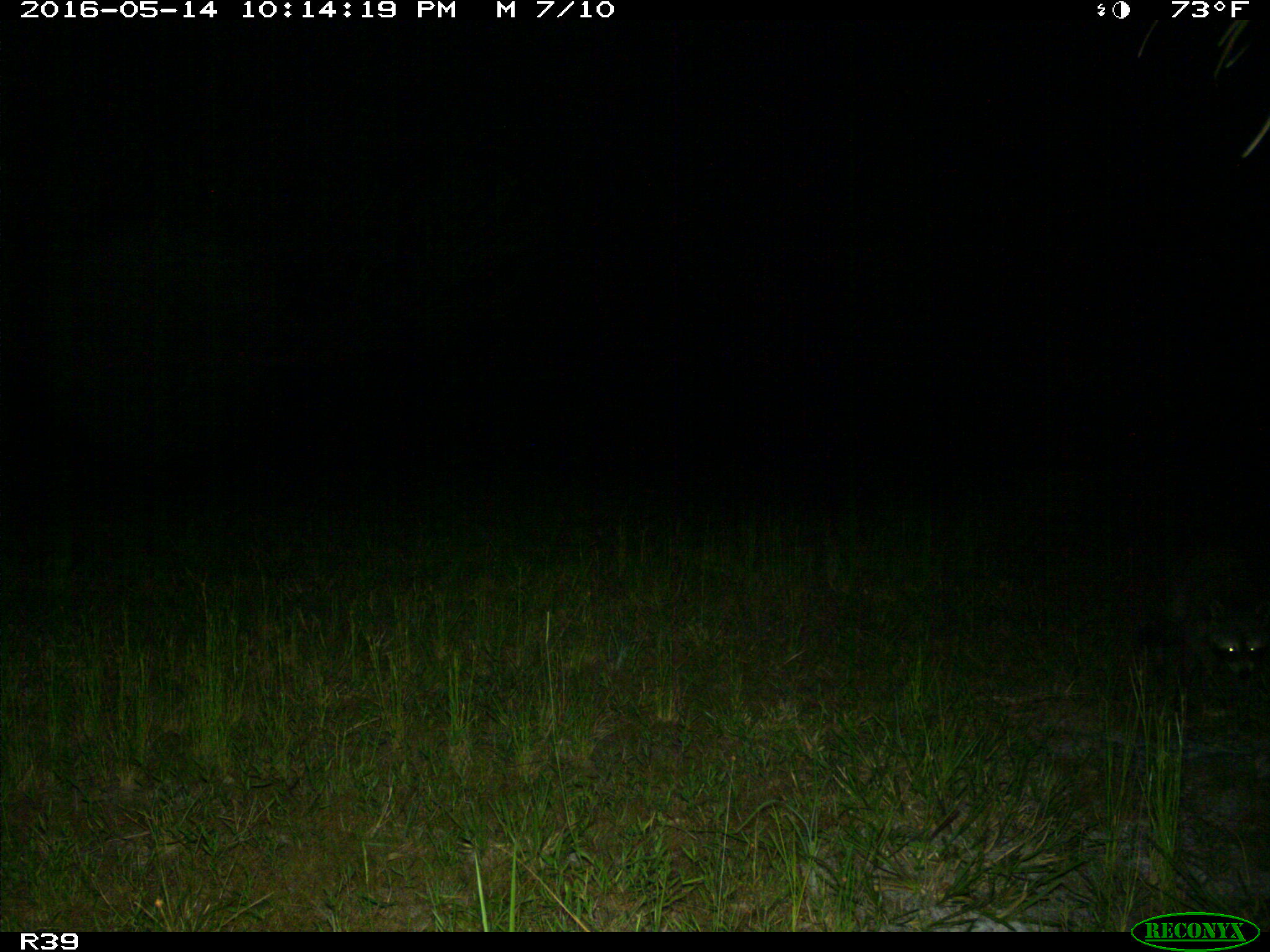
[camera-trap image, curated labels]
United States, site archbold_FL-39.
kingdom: Animalia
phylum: Chordata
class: Mammalia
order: Carnivora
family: Procyonidae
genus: Procyon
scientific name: Procyon lotor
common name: common raccoon